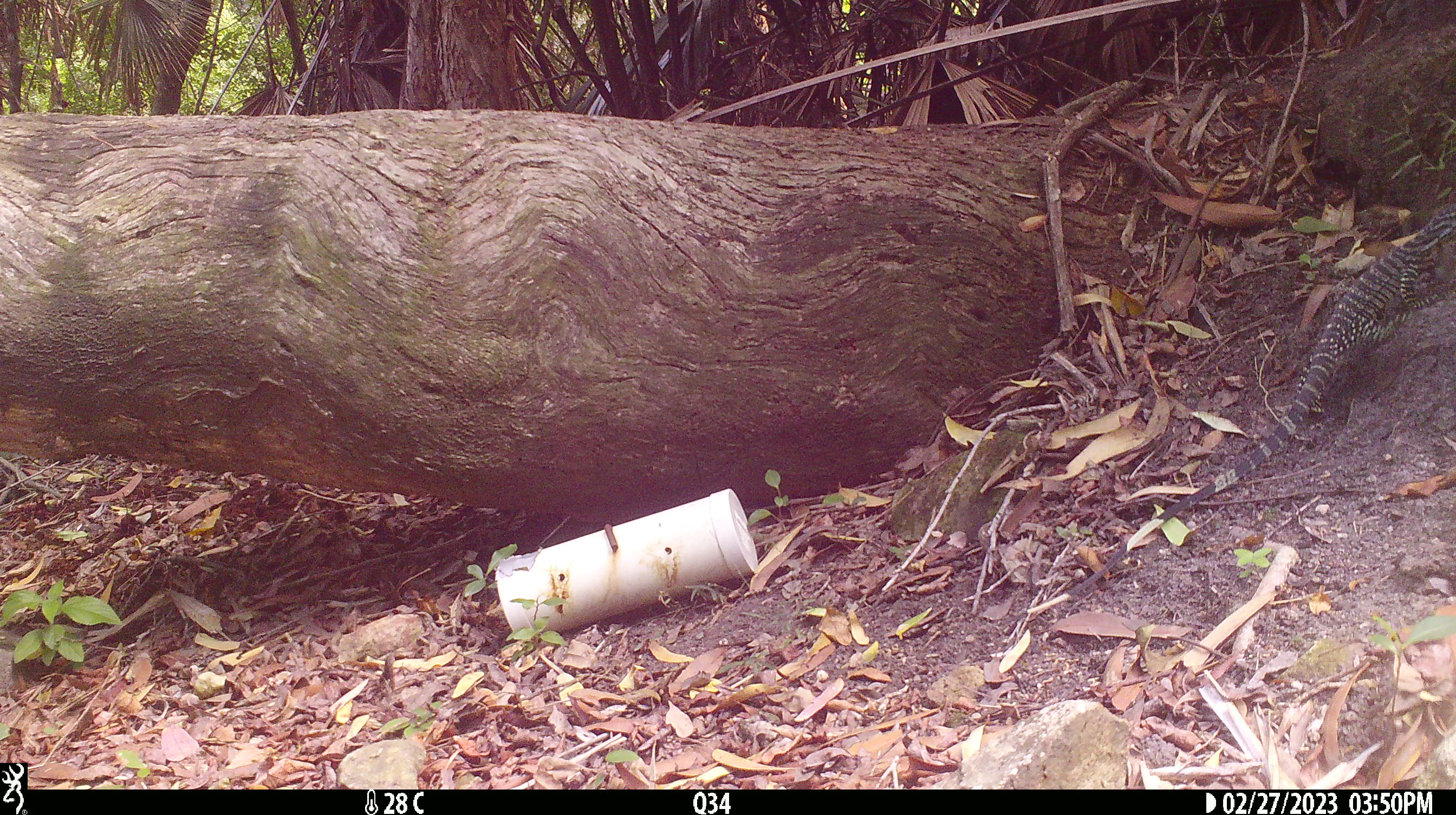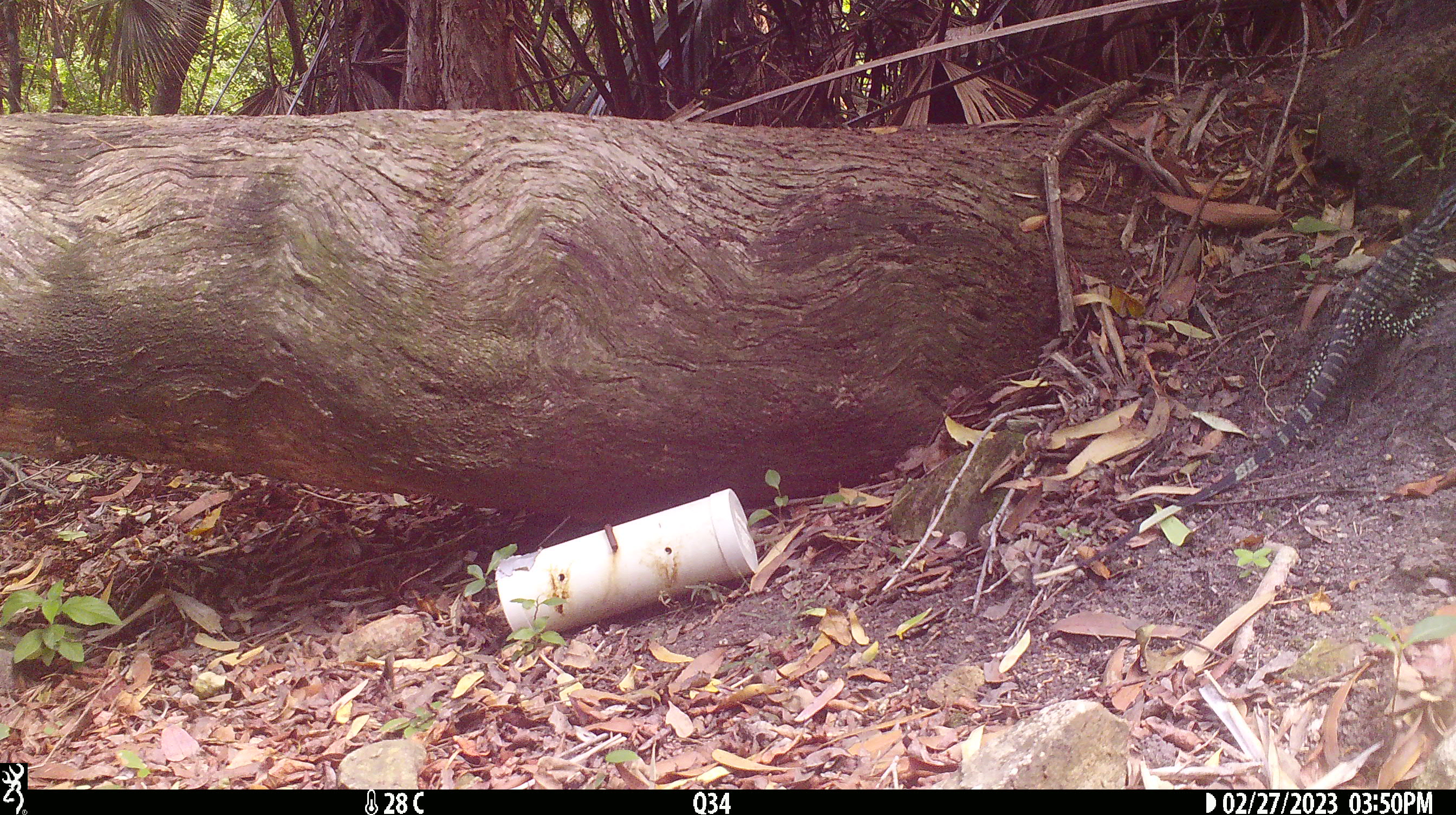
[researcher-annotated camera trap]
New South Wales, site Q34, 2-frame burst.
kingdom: Animalia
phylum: Chordata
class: Reptilia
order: Squamata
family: Varanidae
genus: Varanus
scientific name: Varanus varius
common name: lace monitor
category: goanna